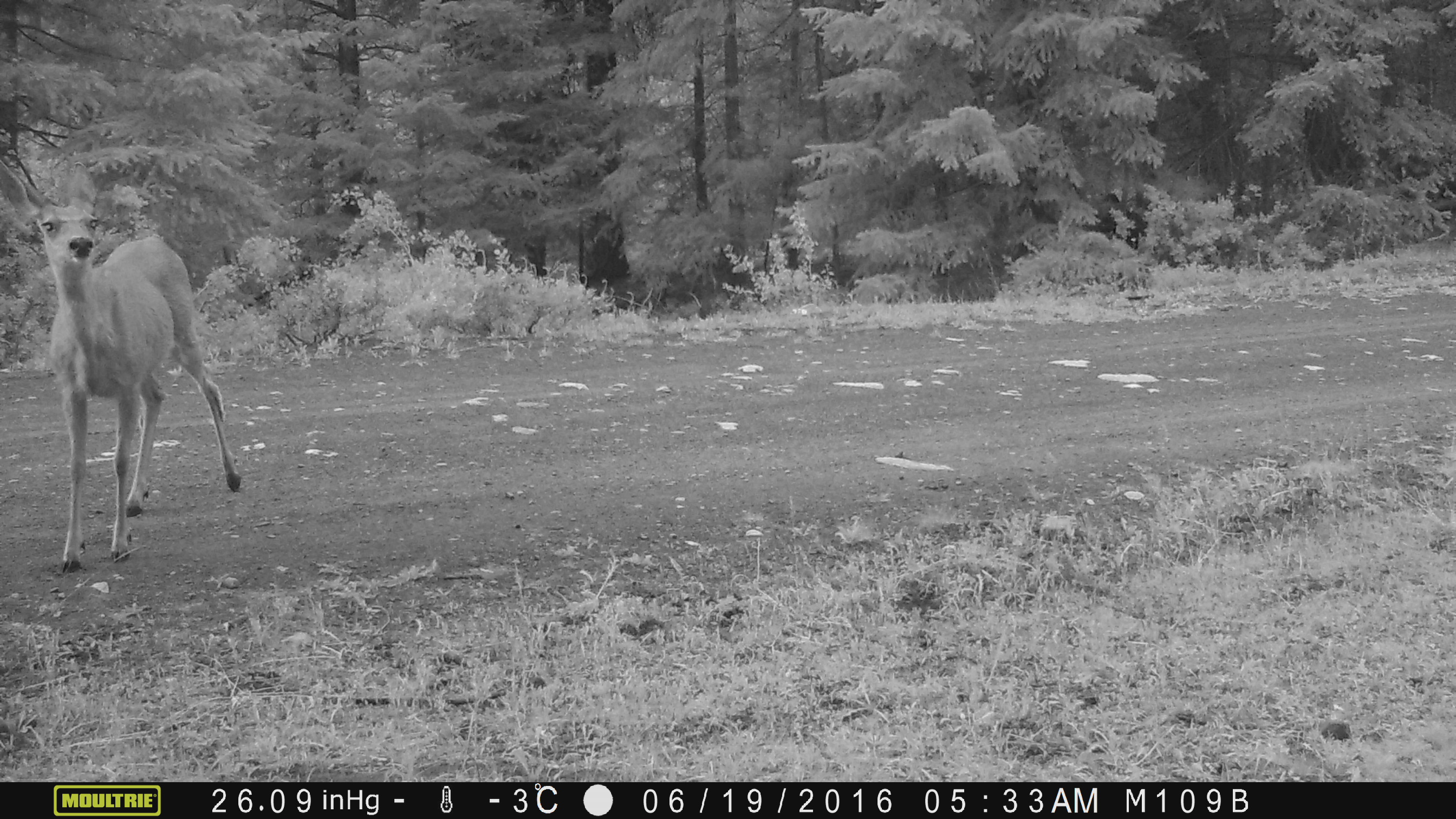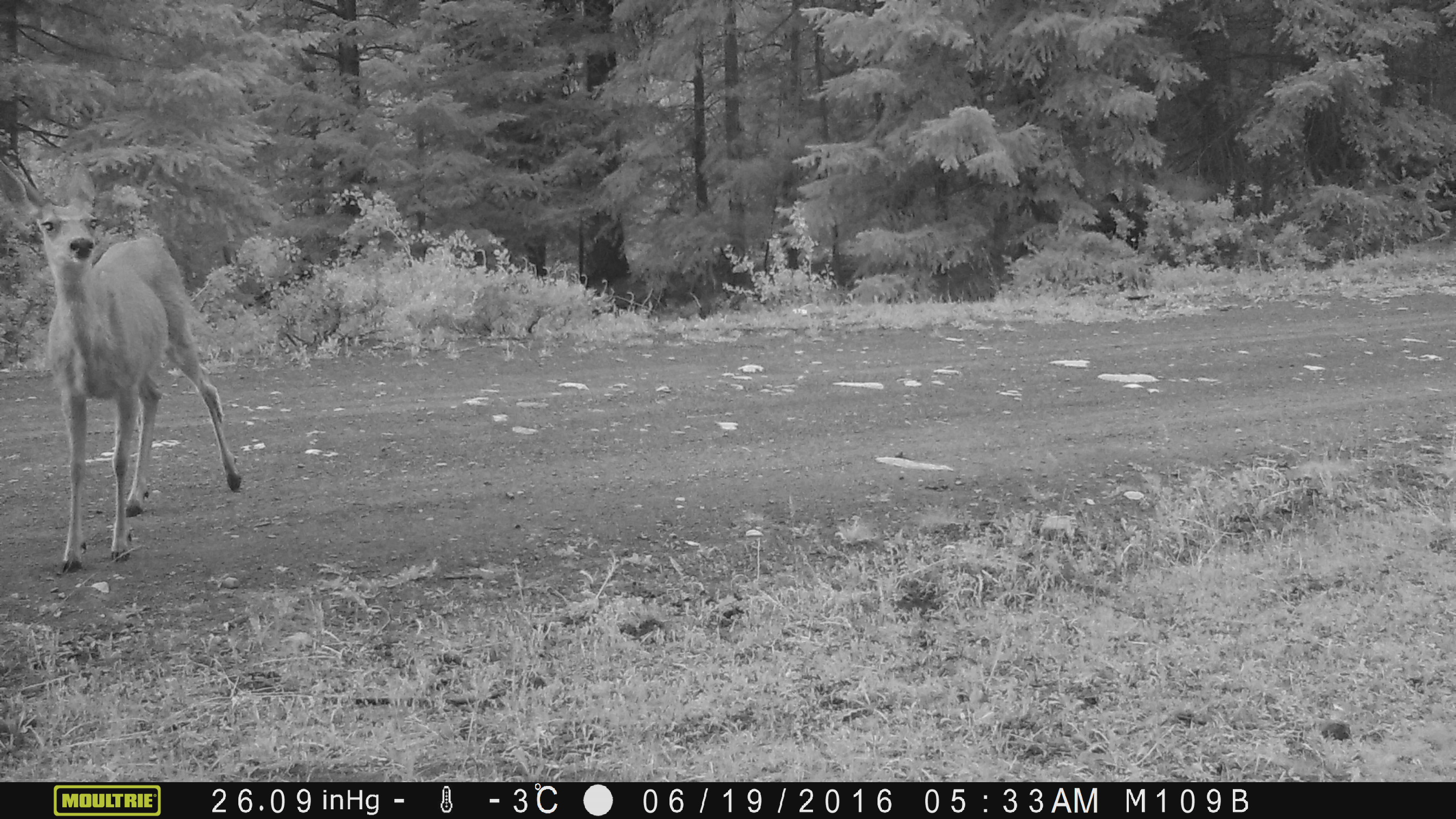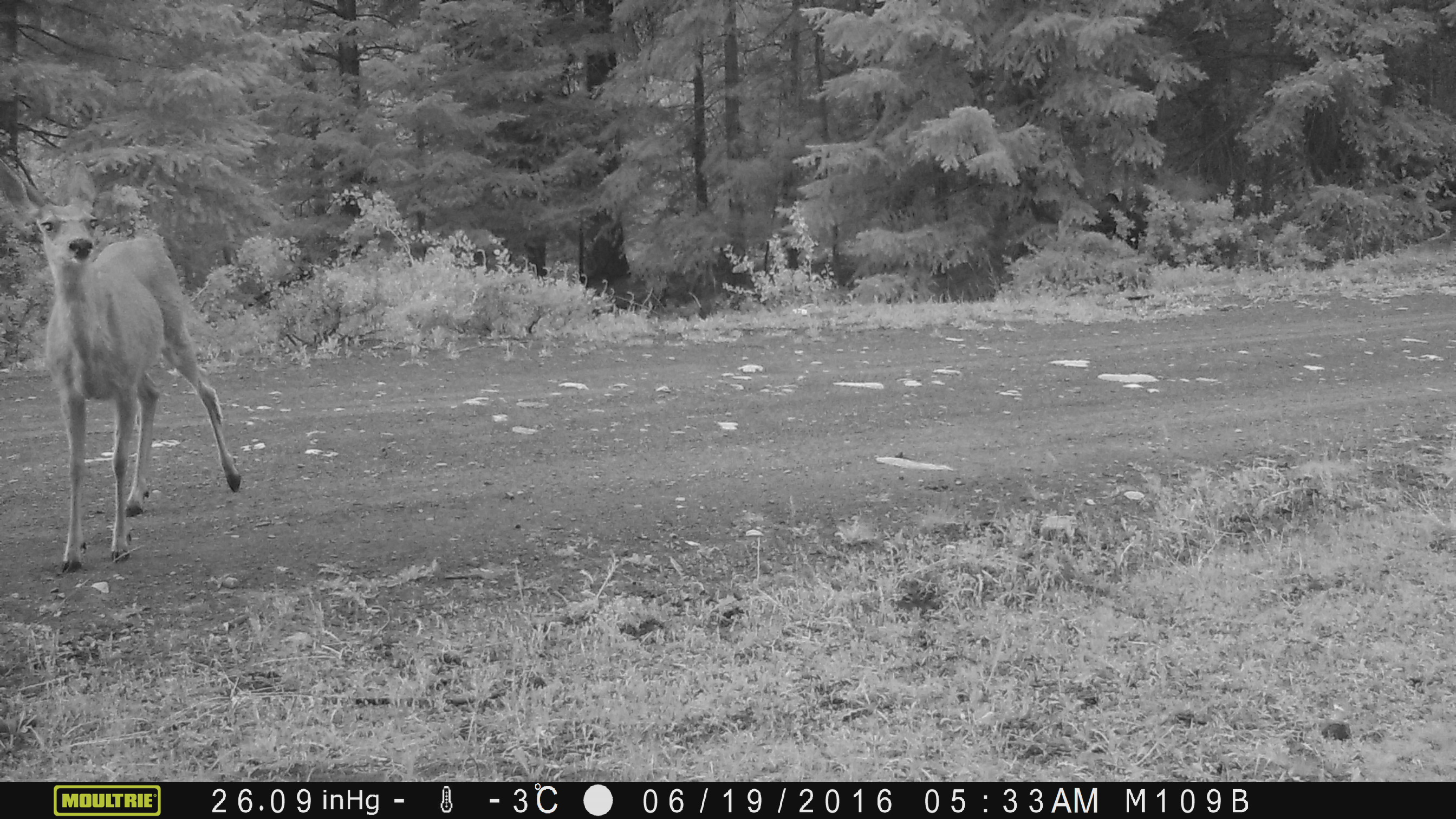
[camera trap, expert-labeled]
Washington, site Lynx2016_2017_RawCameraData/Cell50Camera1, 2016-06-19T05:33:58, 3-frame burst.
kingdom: Animalia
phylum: Chordata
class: Mammalia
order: Artiodactyla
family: Cervidae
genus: Odocoileus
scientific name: Odocoileus hemionus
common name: mule deer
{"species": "Odocoileus hemionus (mule deer)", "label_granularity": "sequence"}